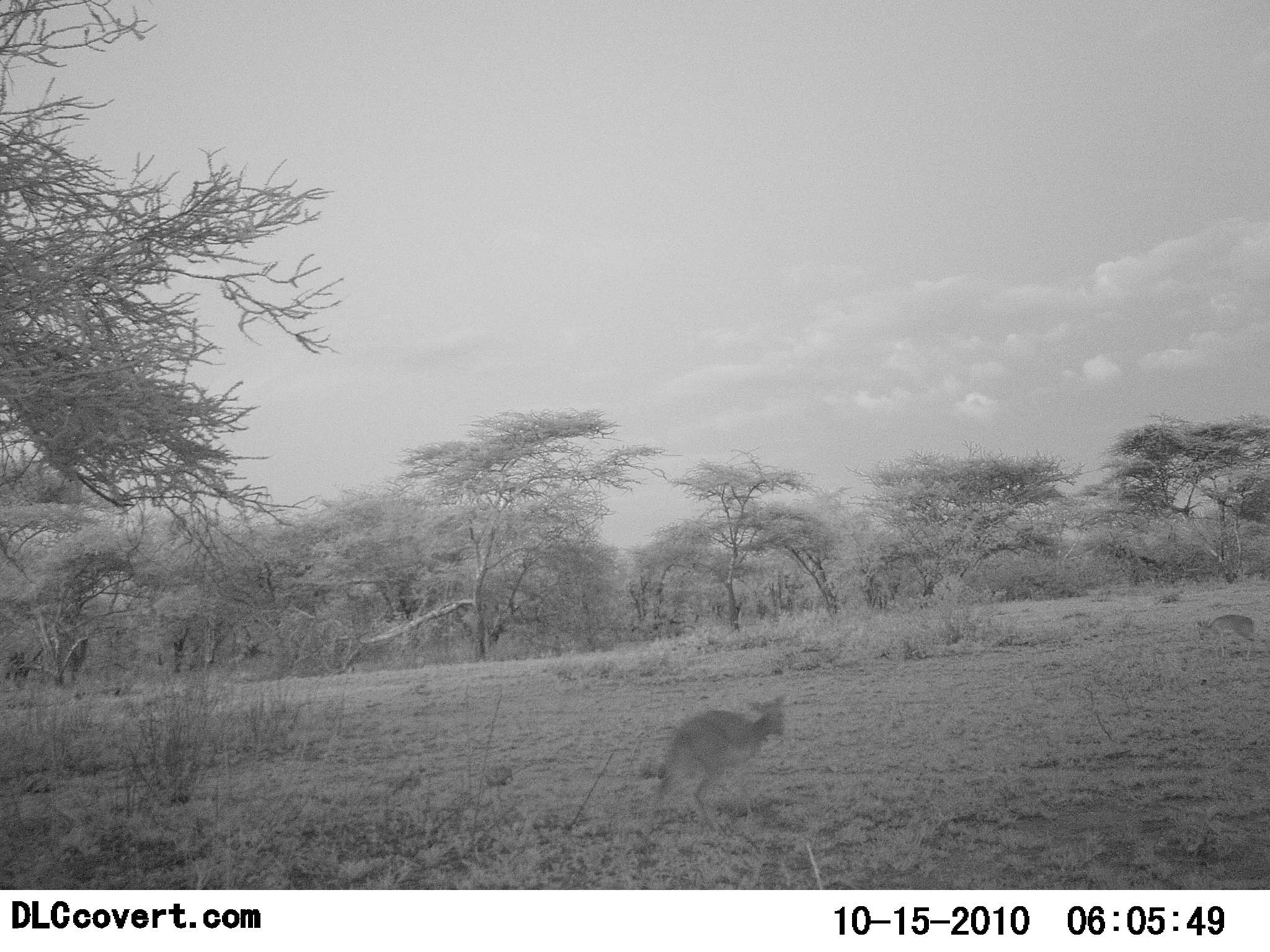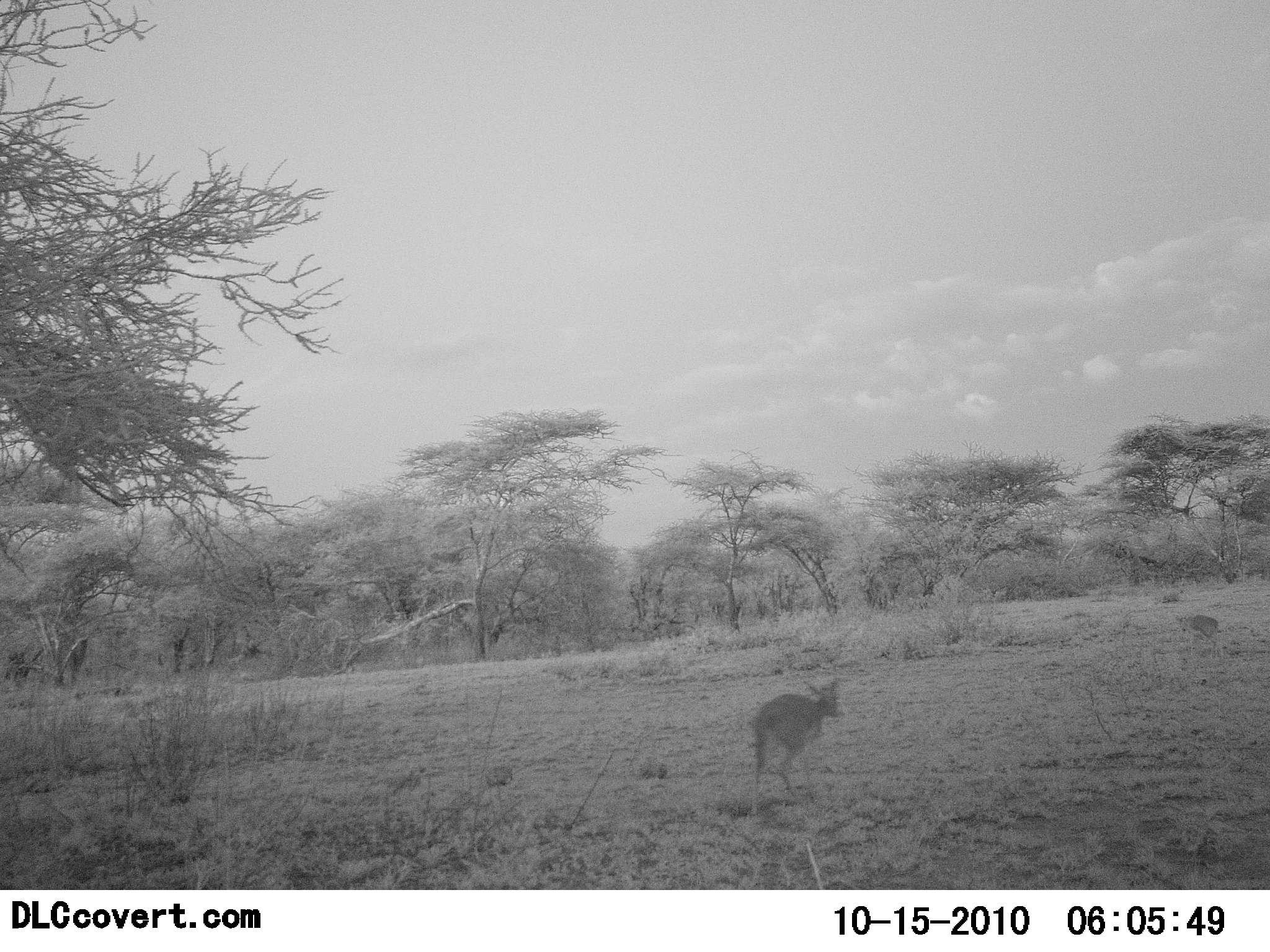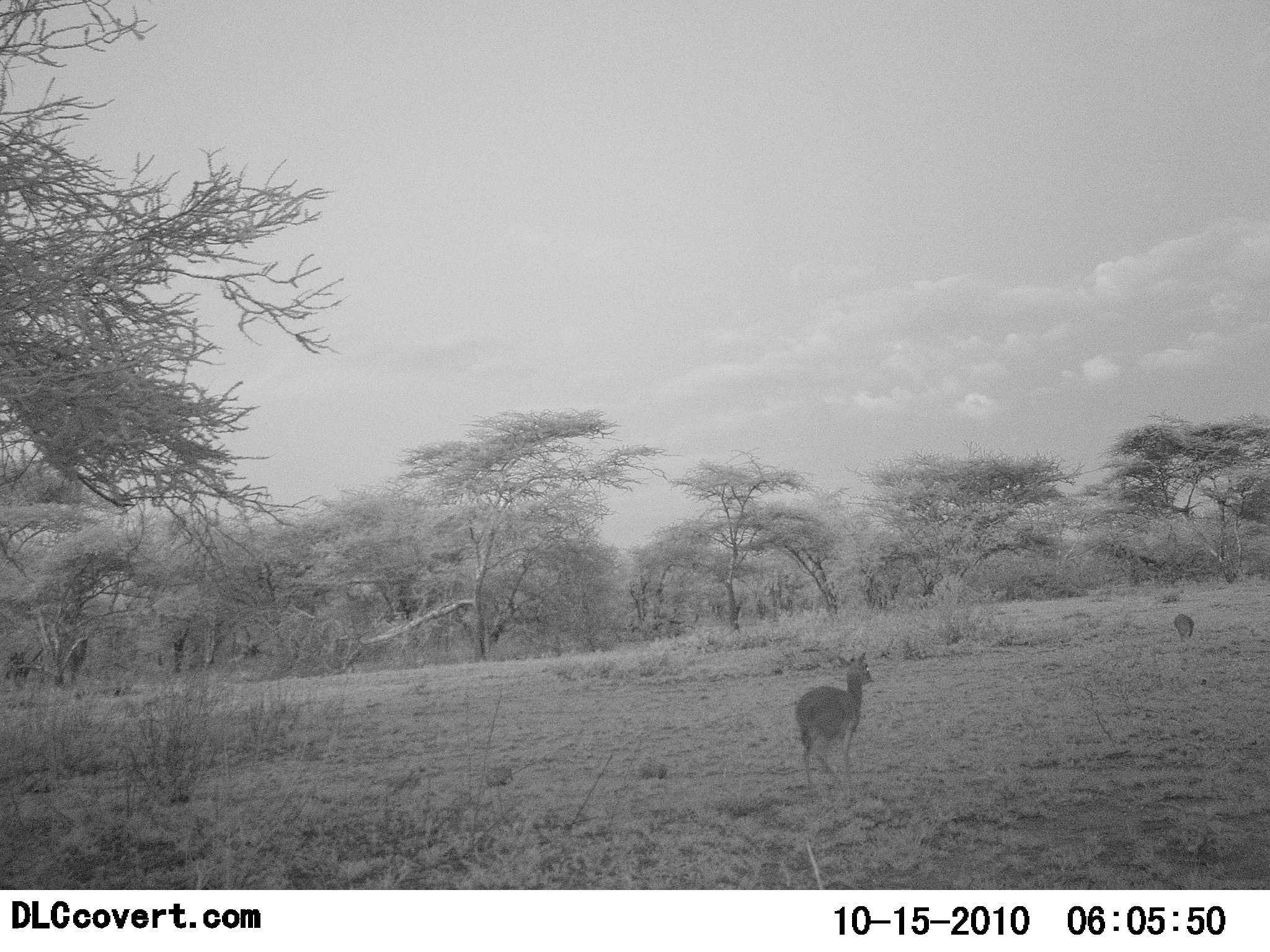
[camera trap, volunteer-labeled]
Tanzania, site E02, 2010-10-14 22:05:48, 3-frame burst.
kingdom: Animalia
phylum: Chordata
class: Mammalia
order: Artiodactyla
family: Bovidae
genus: Madoqua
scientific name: Madoqua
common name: dikdik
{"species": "dikdik (Madoqua)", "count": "2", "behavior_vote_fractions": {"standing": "7%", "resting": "0%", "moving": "100%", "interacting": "0%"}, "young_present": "0%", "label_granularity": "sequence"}